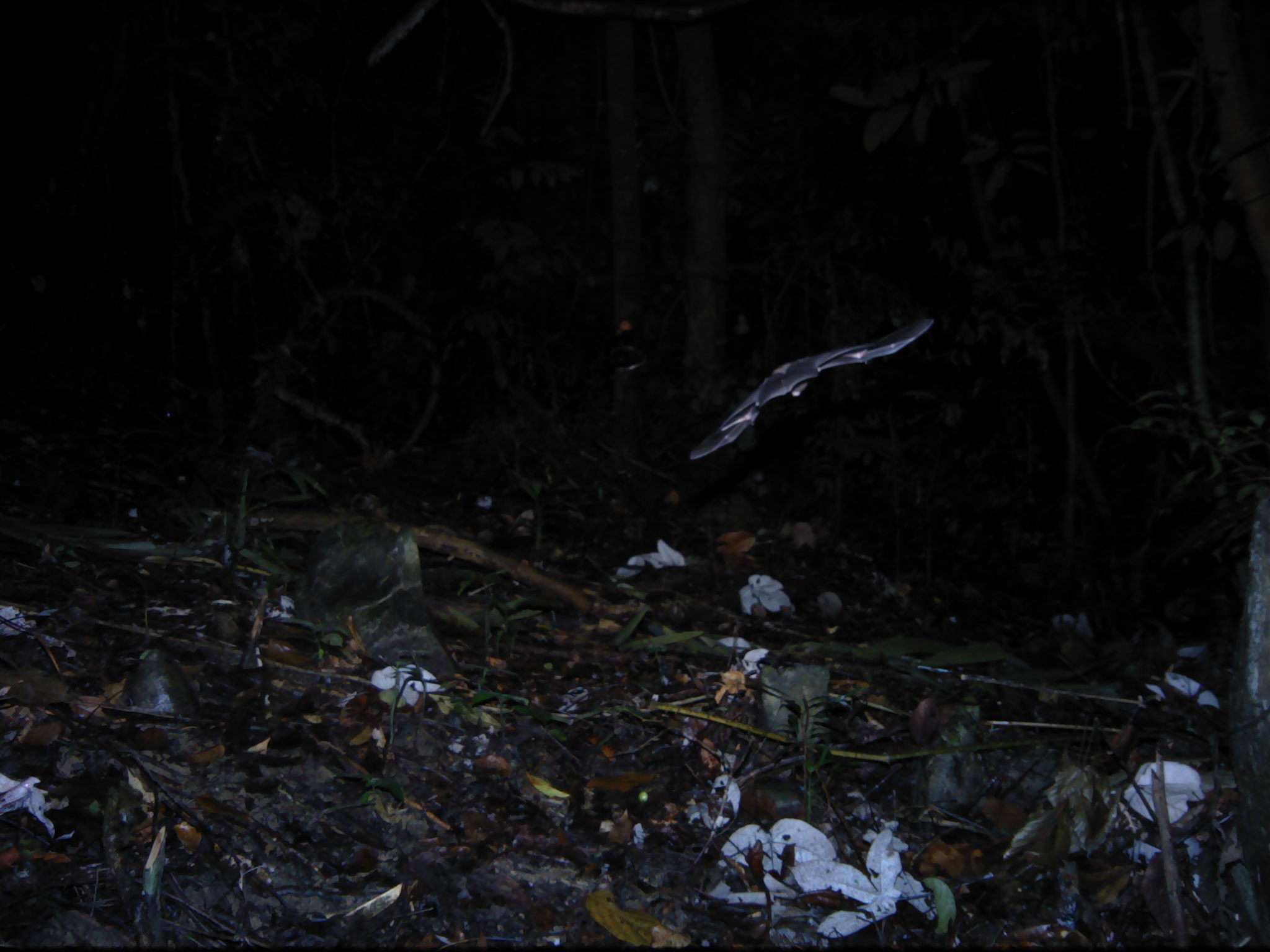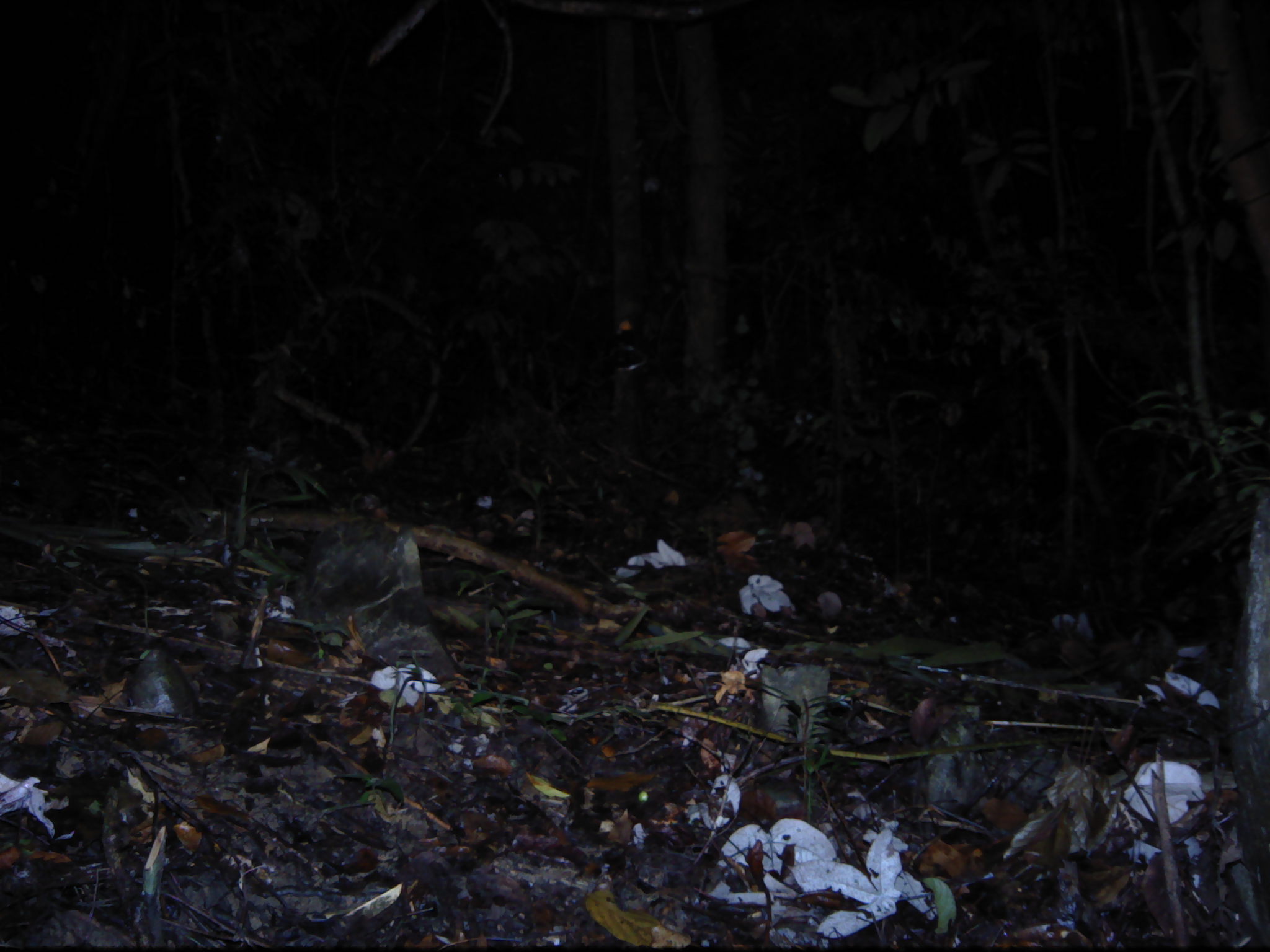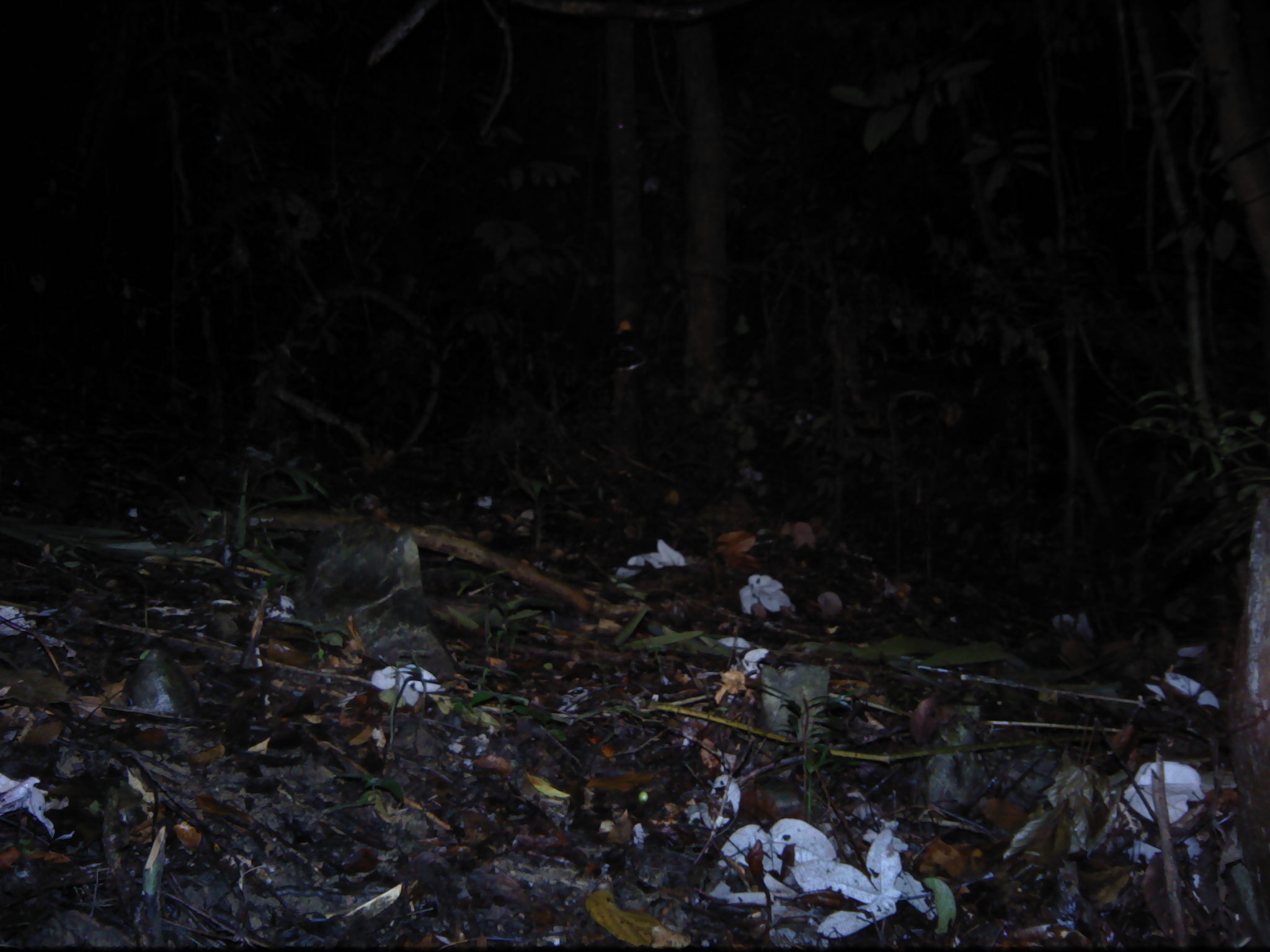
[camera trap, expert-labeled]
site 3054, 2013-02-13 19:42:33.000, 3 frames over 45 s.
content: unidentified animal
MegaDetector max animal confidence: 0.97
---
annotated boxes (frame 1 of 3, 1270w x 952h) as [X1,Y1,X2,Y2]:
unknown: [690,318,933,458]